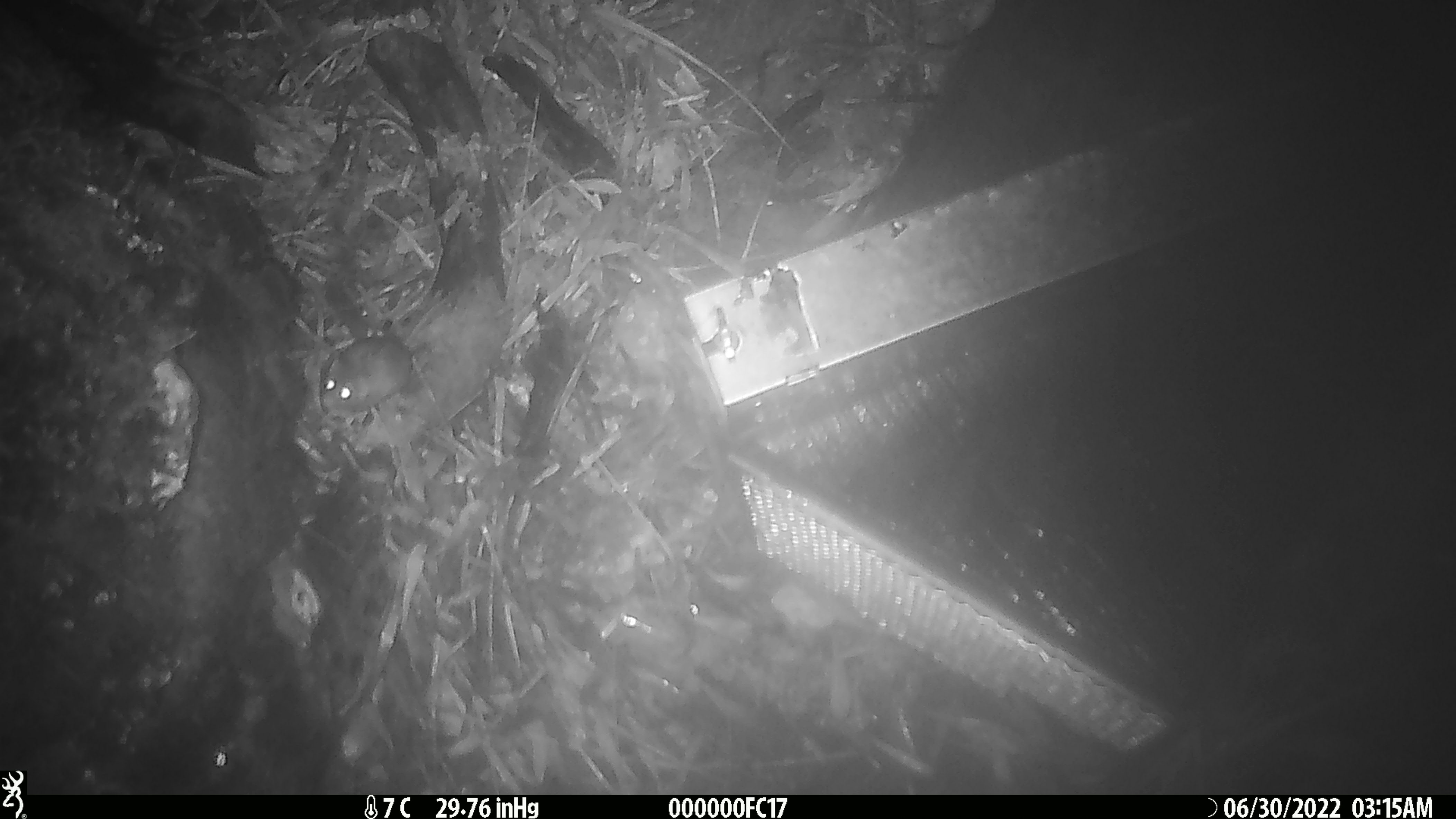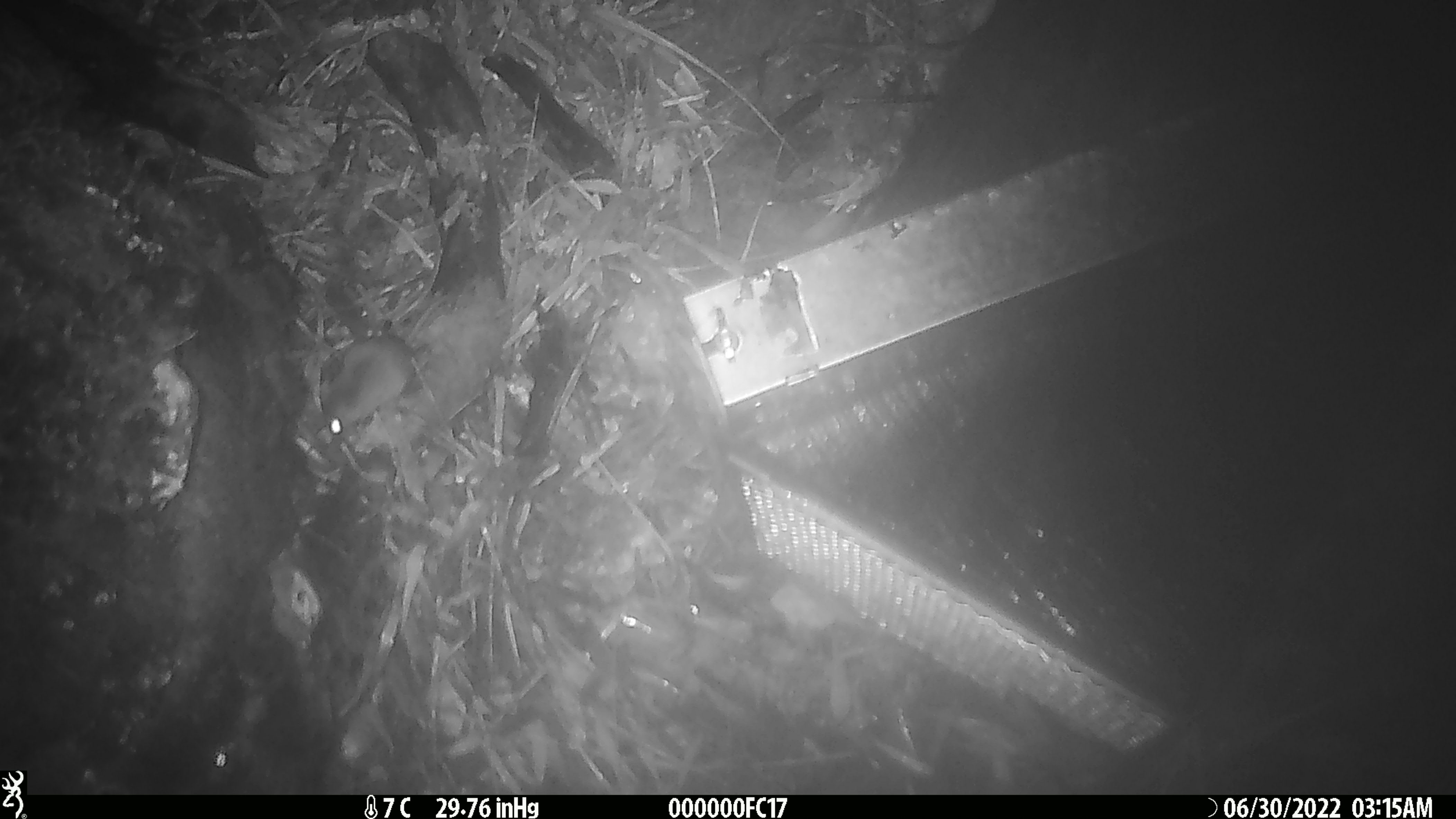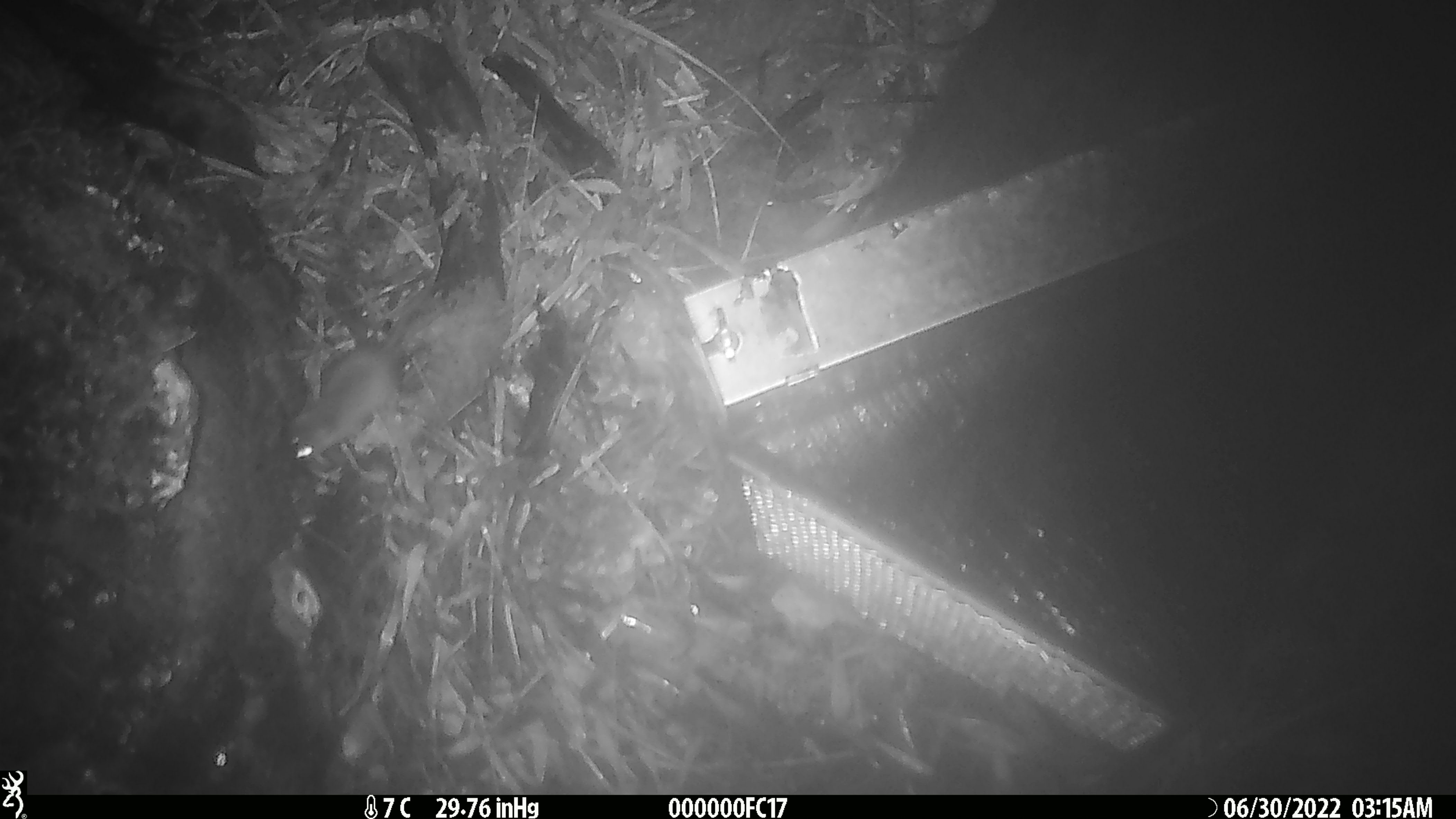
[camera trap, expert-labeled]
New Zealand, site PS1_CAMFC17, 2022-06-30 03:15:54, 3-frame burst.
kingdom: Animalia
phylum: Chordata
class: Mammalia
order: Rodentia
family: Muridae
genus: Mus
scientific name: Mus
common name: mouse